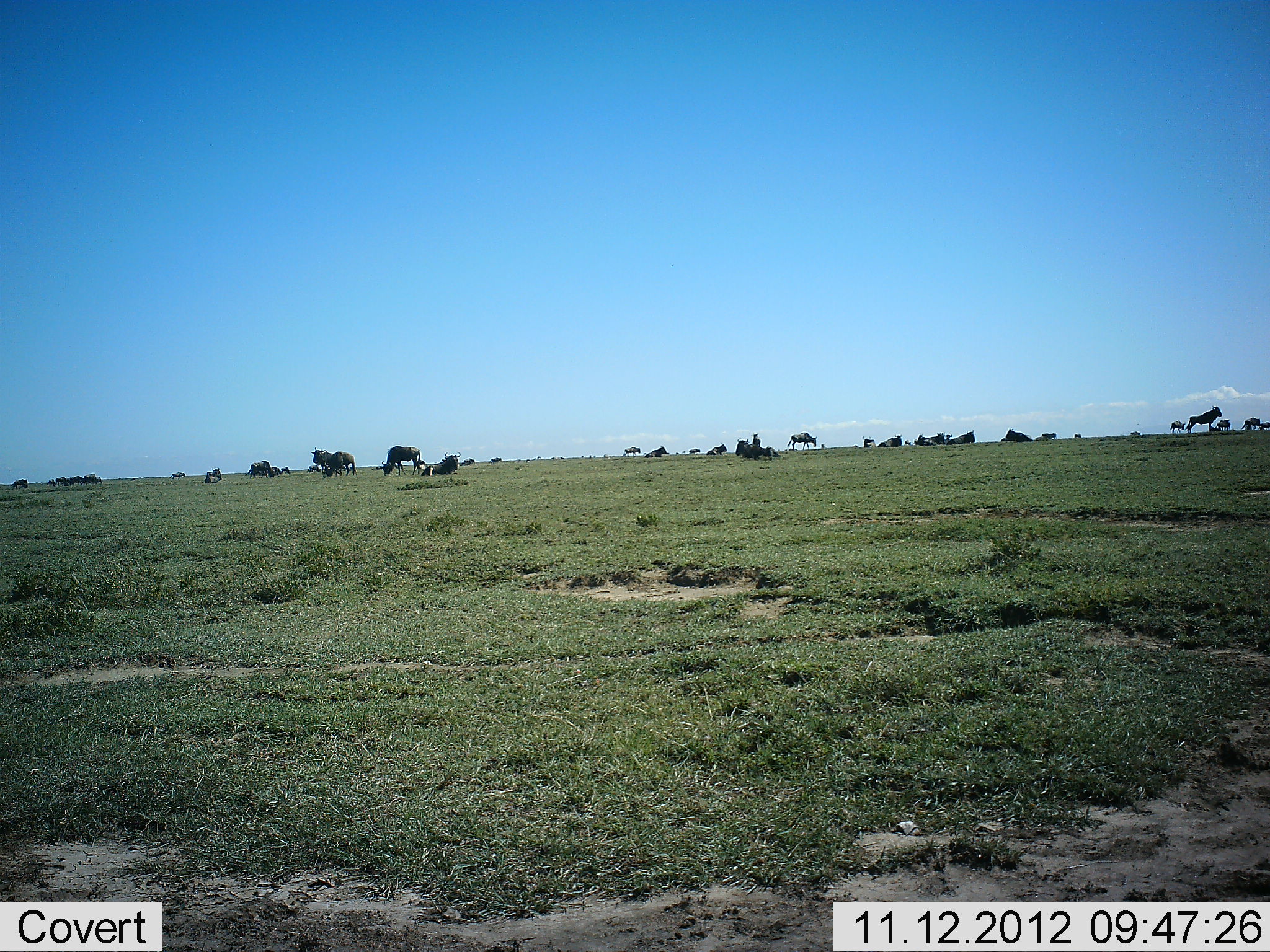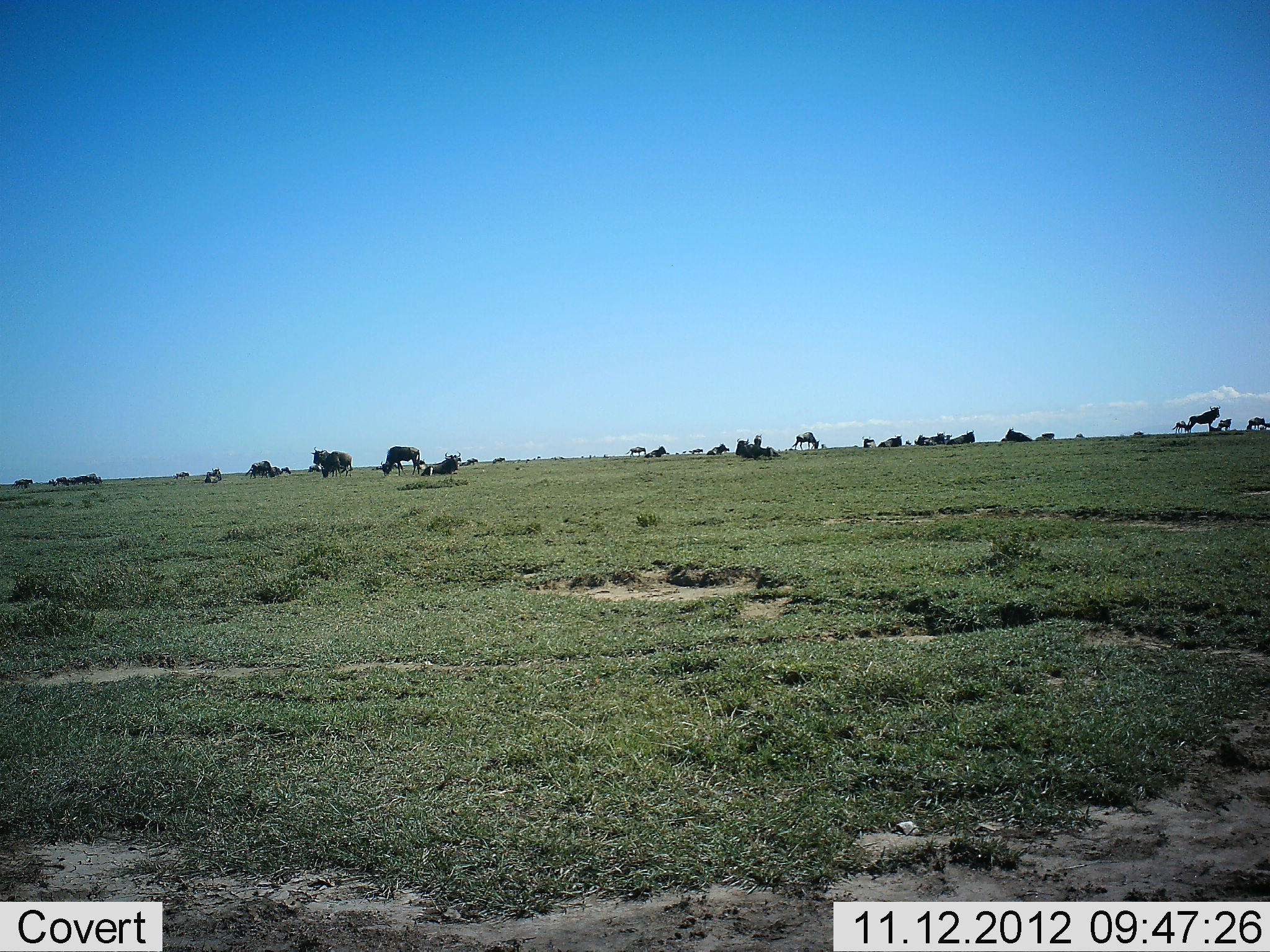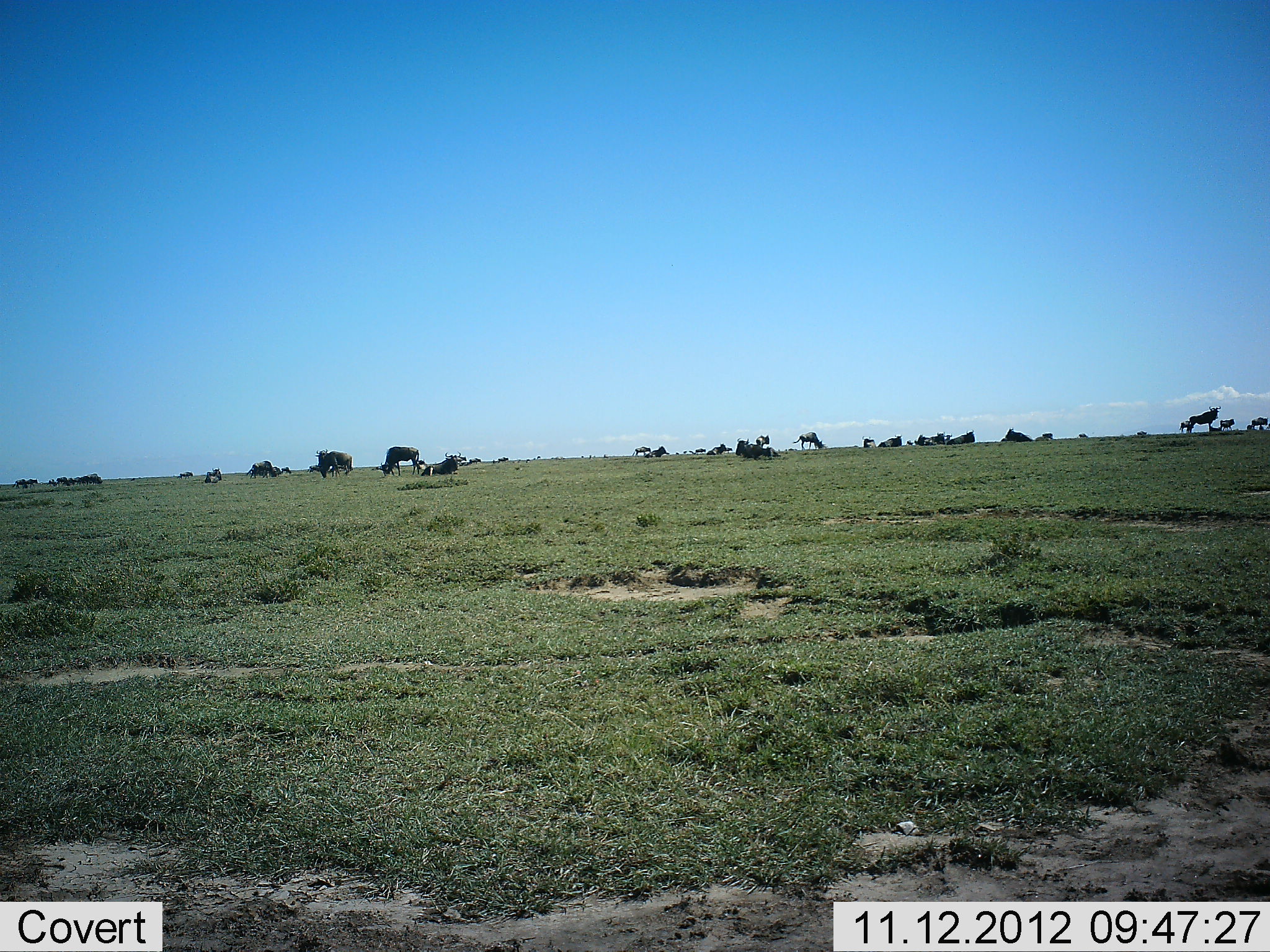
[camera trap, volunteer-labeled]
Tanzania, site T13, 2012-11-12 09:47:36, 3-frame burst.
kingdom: Animalia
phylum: Chordata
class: Mammalia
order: Artiodactyla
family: Bovidae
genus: Connochaetes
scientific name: Connochaetes taurinus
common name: blue wildebeest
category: wildebeest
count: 11-50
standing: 60%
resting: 20%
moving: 40%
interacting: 10%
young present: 0%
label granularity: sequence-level